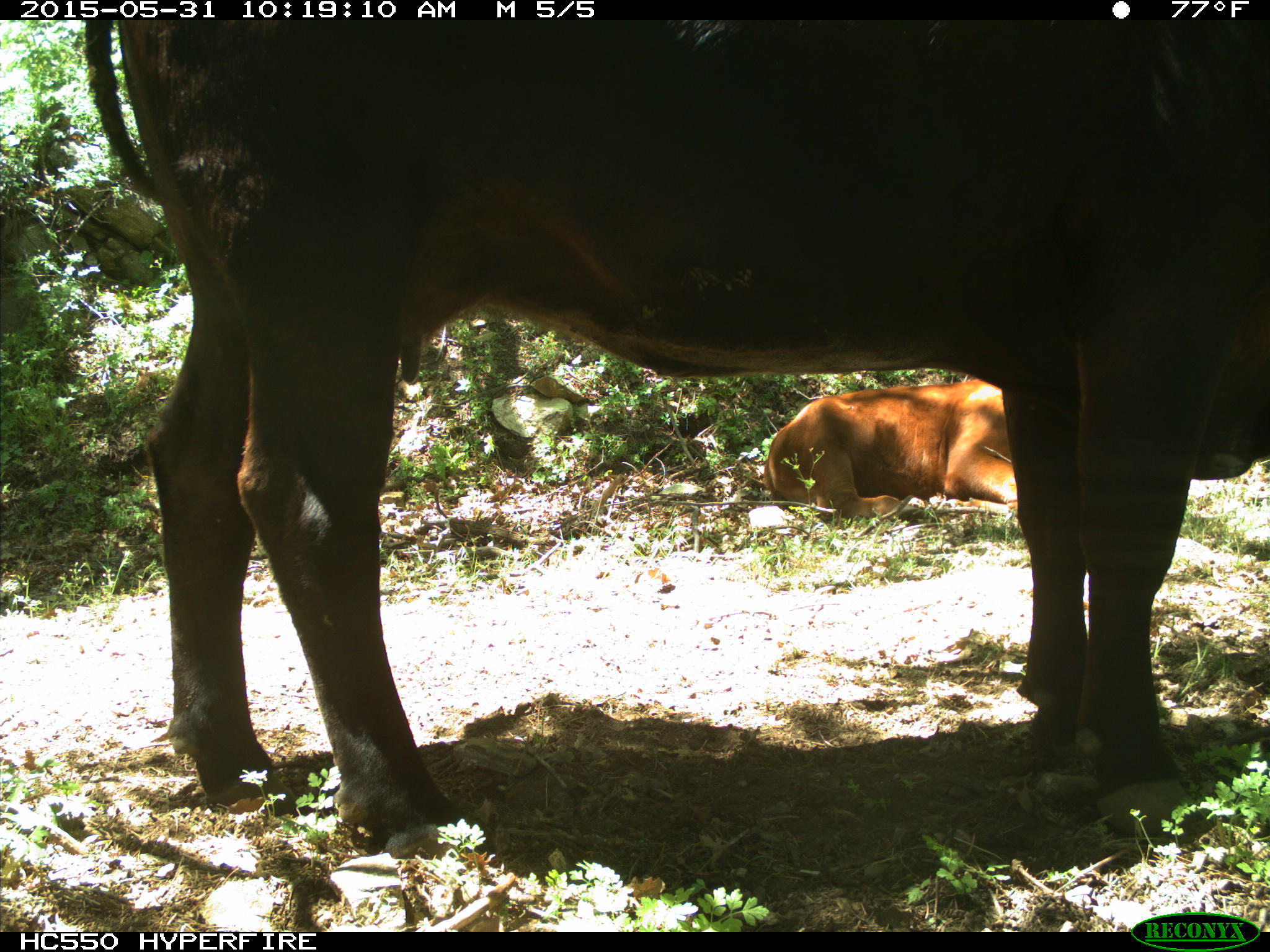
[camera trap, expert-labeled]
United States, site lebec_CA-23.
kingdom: Animalia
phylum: Chordata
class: Mammalia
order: Artiodactyla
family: Bovidae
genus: Bos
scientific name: Bos taurus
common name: domestic cow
Bos taurus (domestic cow).